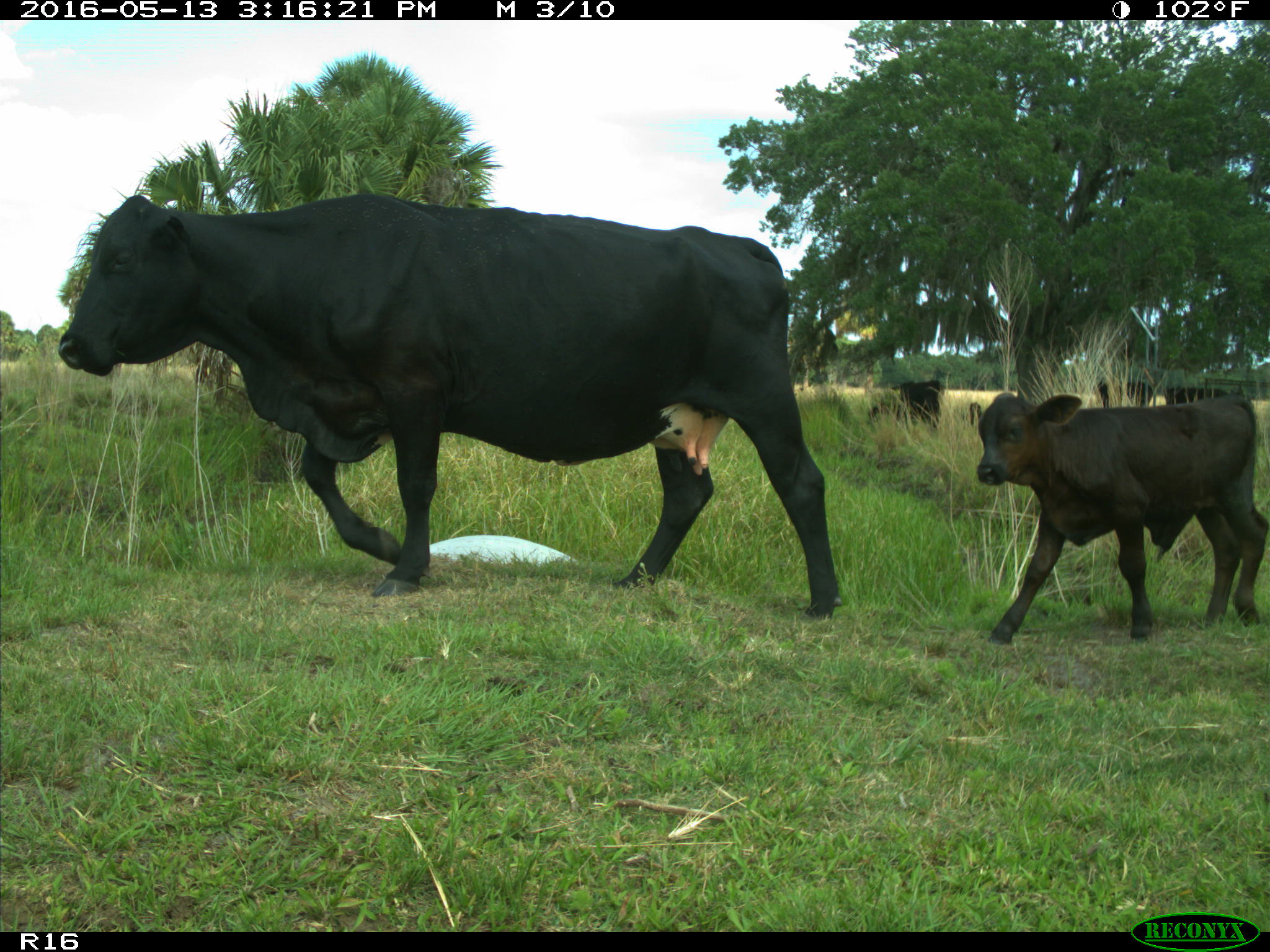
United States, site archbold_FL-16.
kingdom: Animalia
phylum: Chordata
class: Mammalia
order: Artiodactyla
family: Bovidae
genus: Bos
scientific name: Bos taurus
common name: domestic cow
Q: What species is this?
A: Bos taurus (domestic cow).